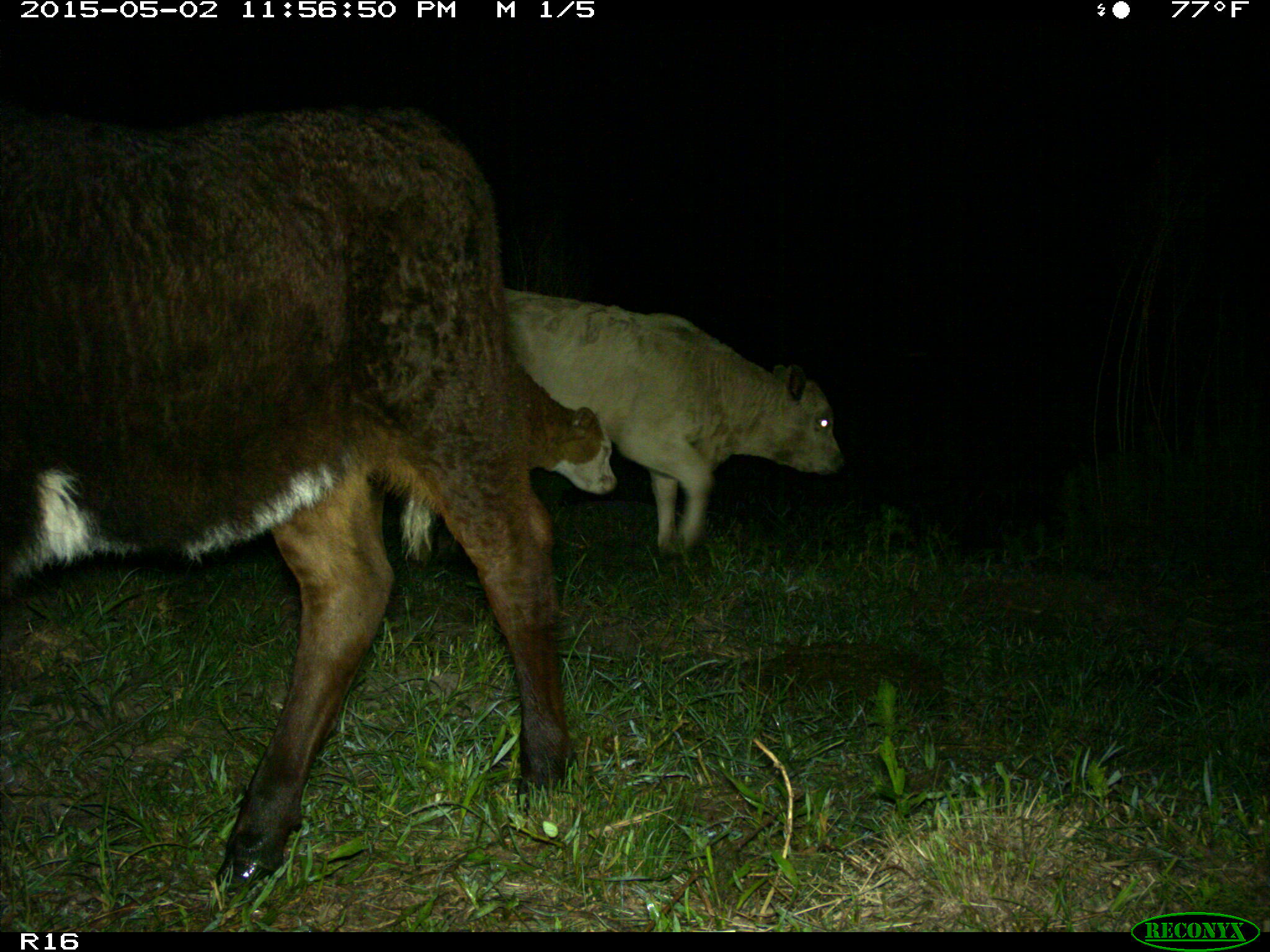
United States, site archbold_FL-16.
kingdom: Animalia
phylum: Chordata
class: Mammalia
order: Artiodactyla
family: Bovidae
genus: Bos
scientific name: Bos taurus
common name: domestic cow